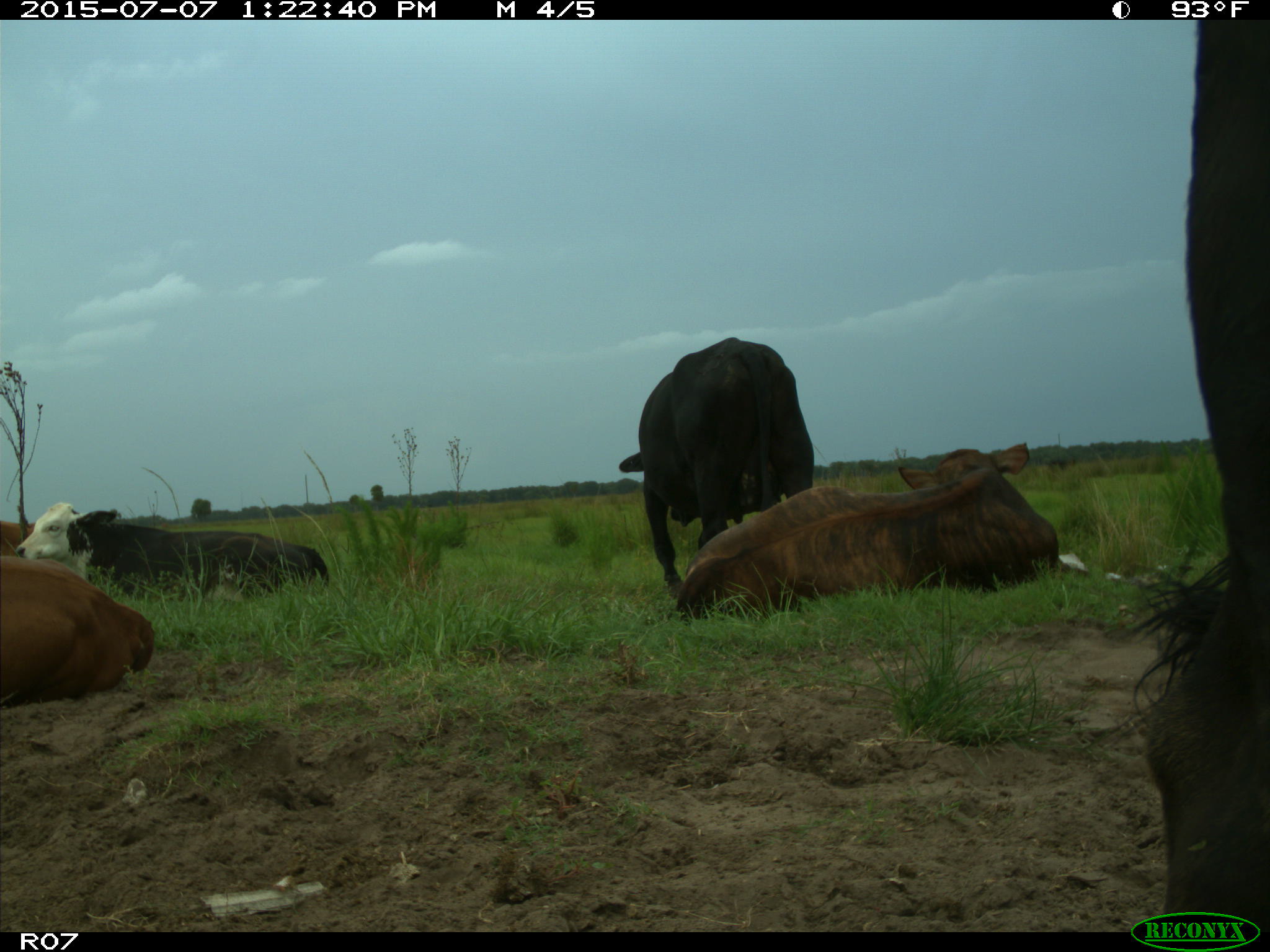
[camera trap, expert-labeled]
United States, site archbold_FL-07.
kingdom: Animalia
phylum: Chordata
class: Mammalia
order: Artiodactyla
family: Bovidae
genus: Bos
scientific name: Bos taurus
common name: domestic cow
Bos taurus (domestic cow).